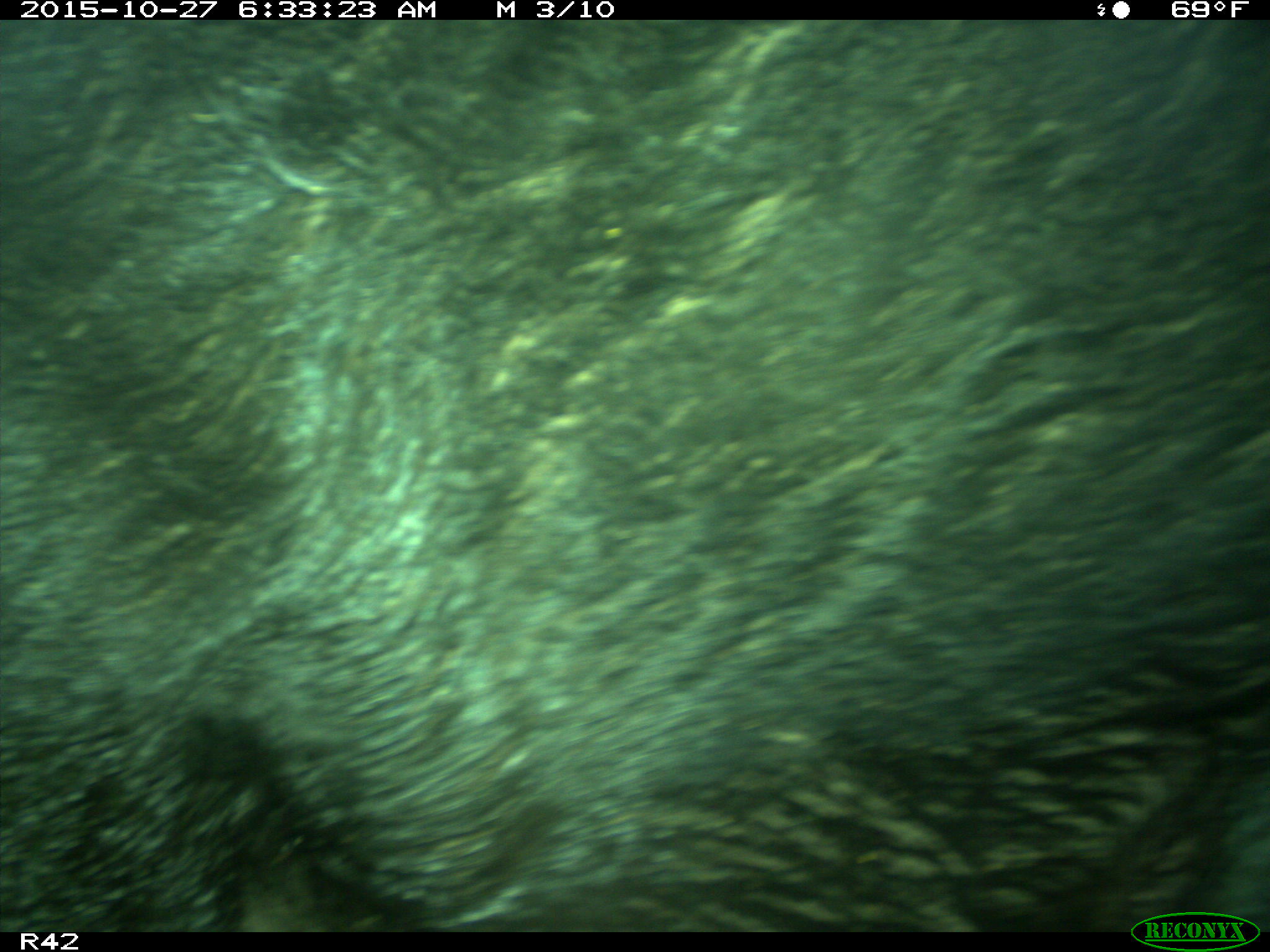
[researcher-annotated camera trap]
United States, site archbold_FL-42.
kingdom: Animalia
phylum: Chordata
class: Mammalia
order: Artiodactyla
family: Suidae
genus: Sus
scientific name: Sus scrofa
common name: wild boar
Sus scrofa (wild boar).